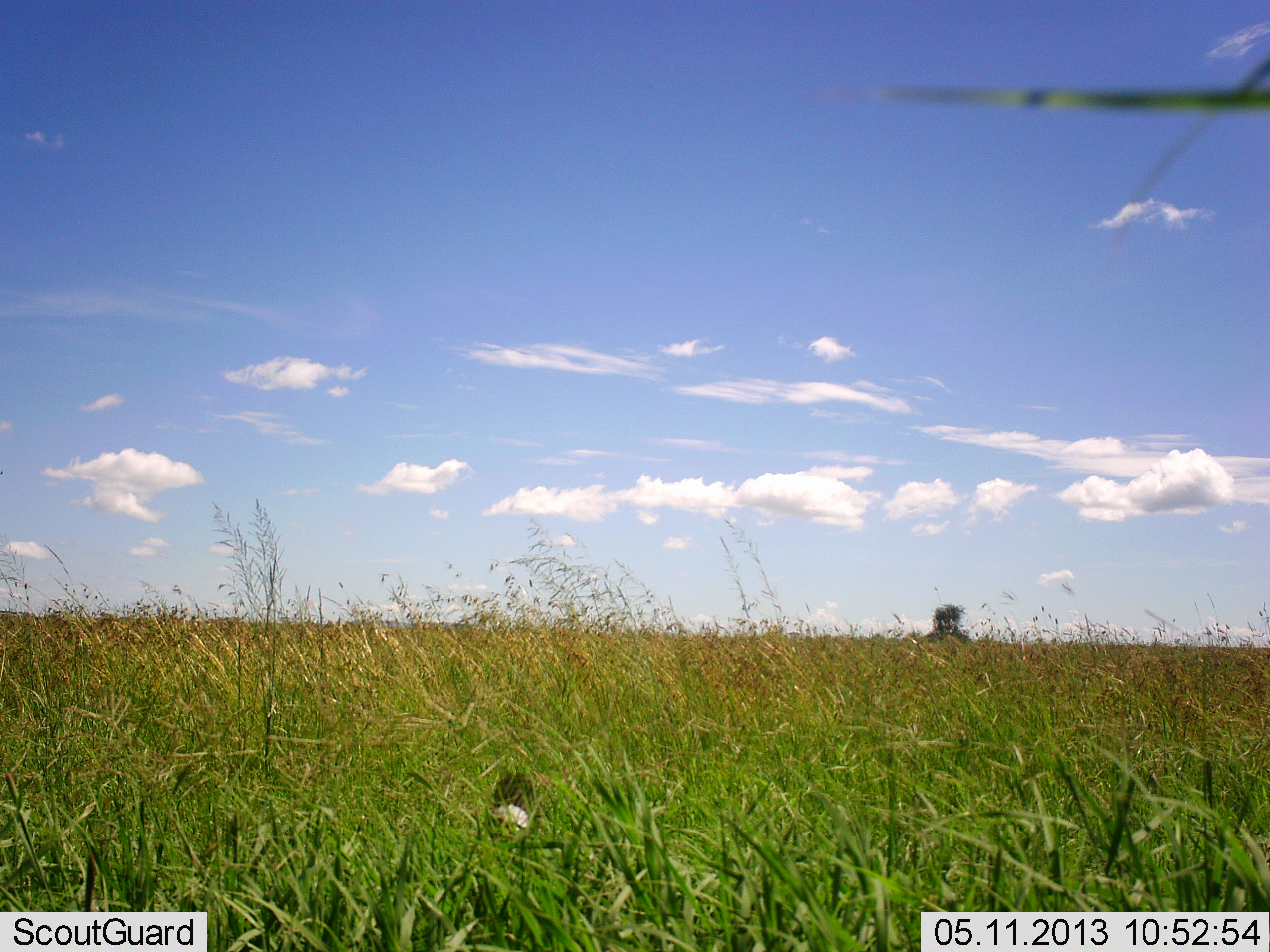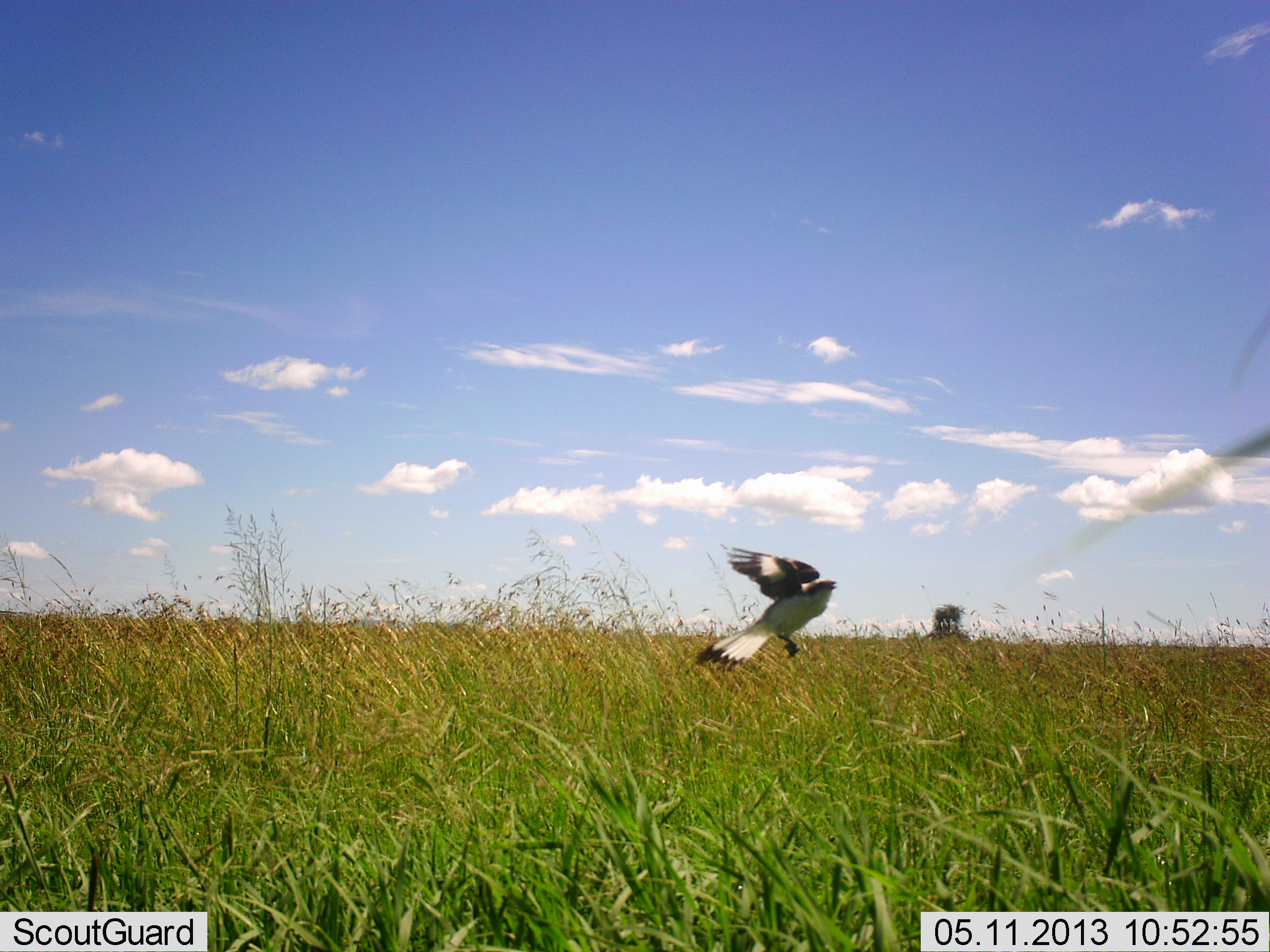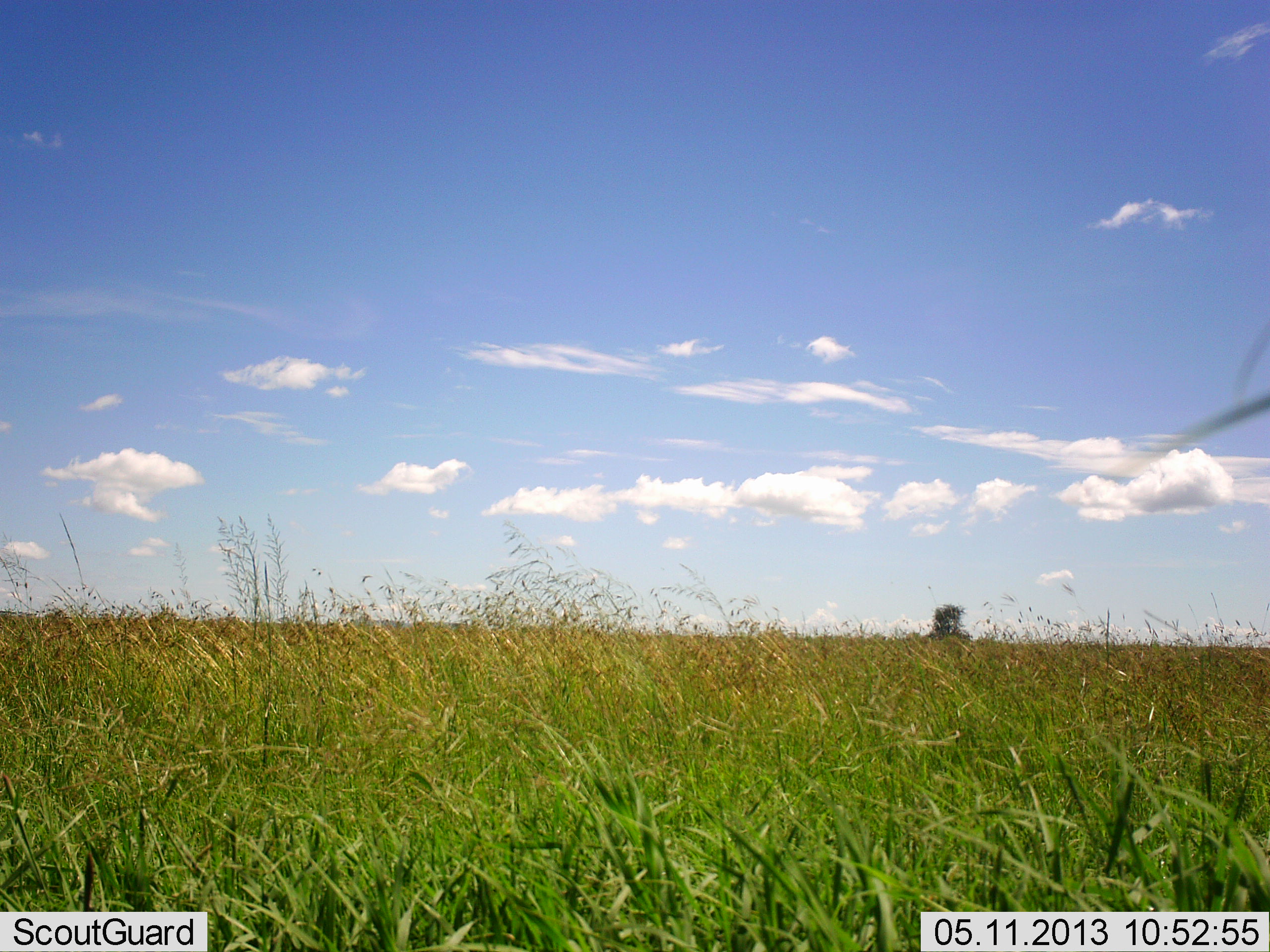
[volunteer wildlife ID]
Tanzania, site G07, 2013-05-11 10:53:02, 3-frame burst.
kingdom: Animalia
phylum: Chordata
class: Aves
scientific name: Aves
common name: bird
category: otherbird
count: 1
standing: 0%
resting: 0%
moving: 100%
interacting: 0%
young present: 0%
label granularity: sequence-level